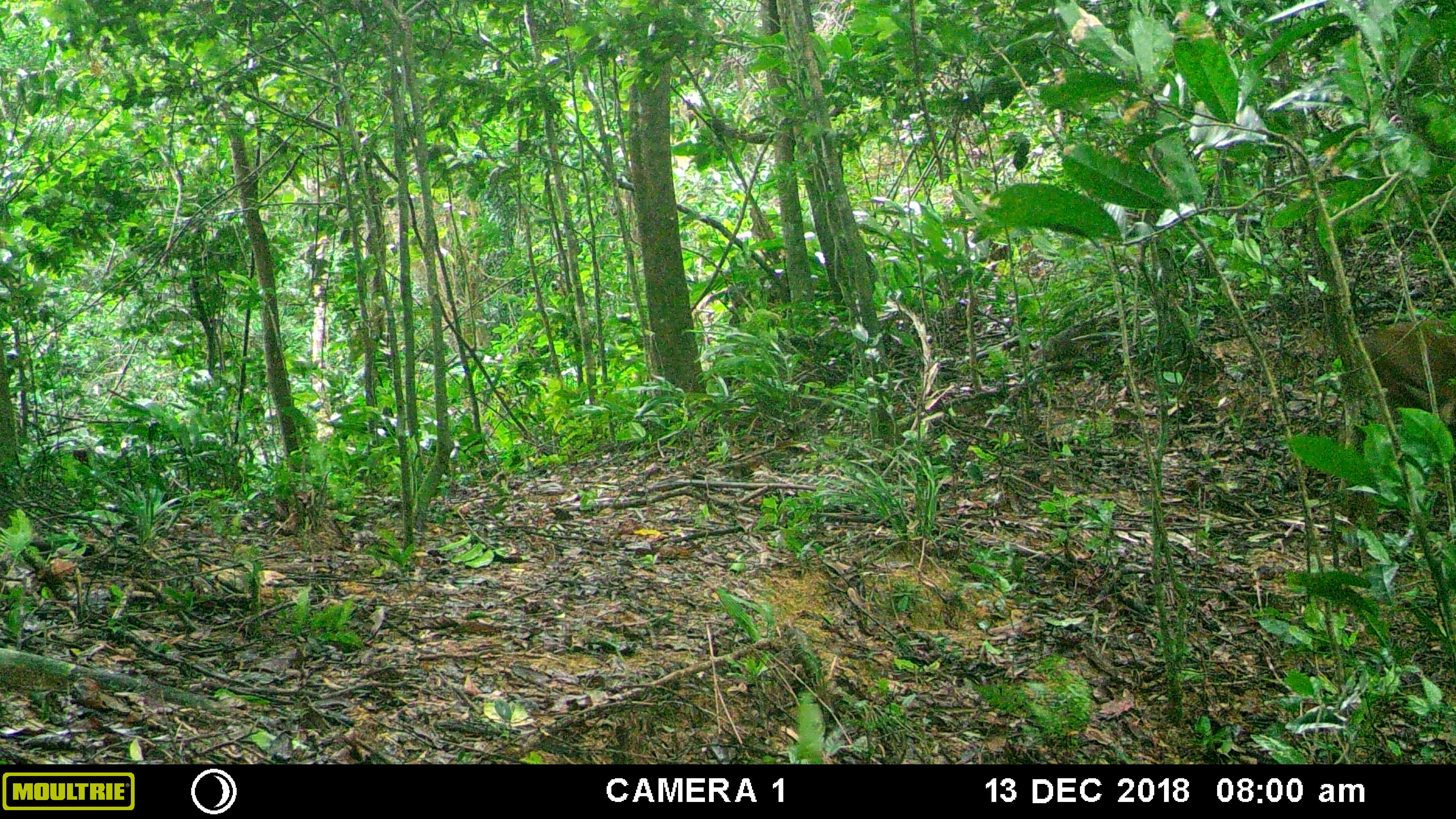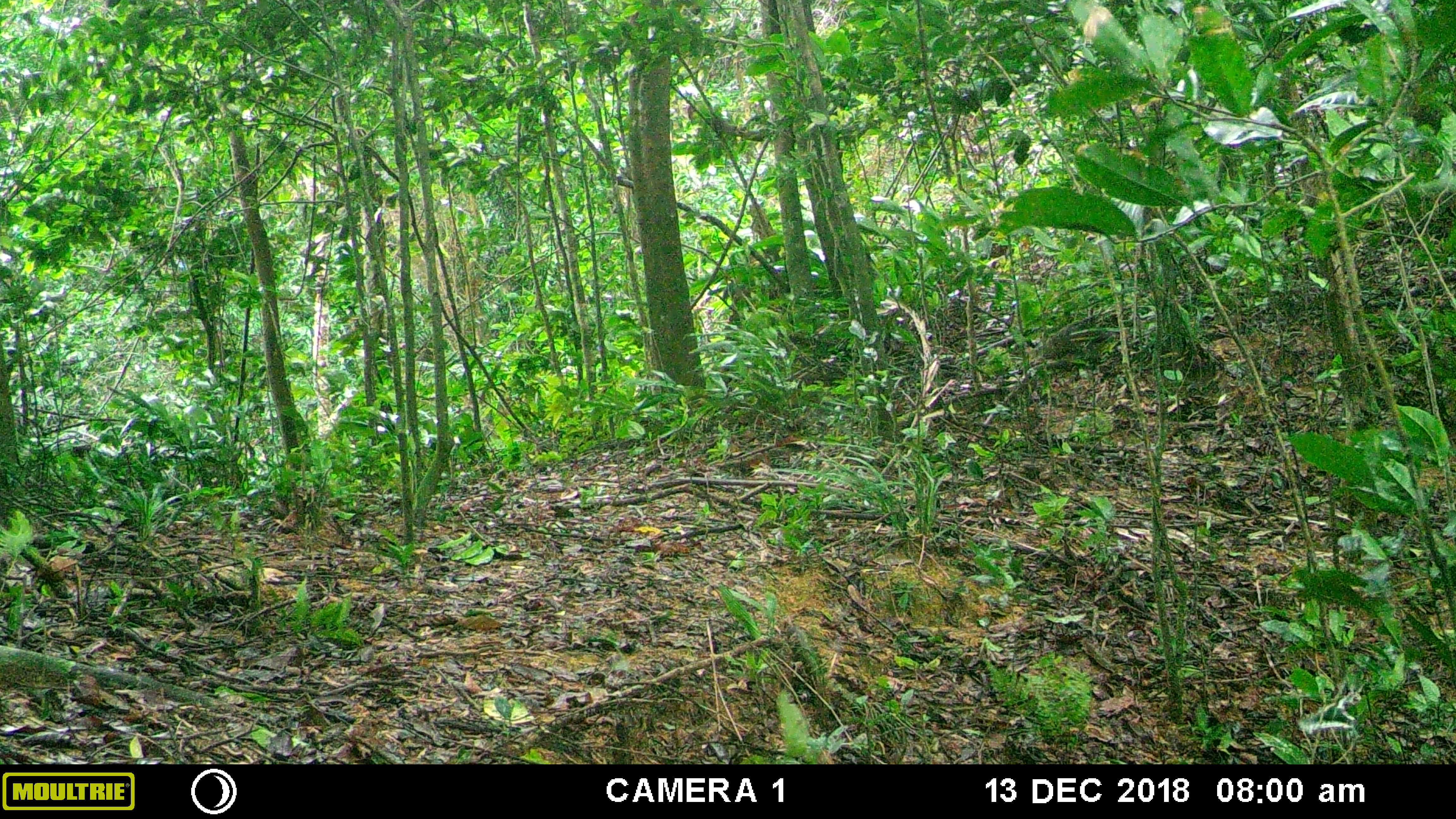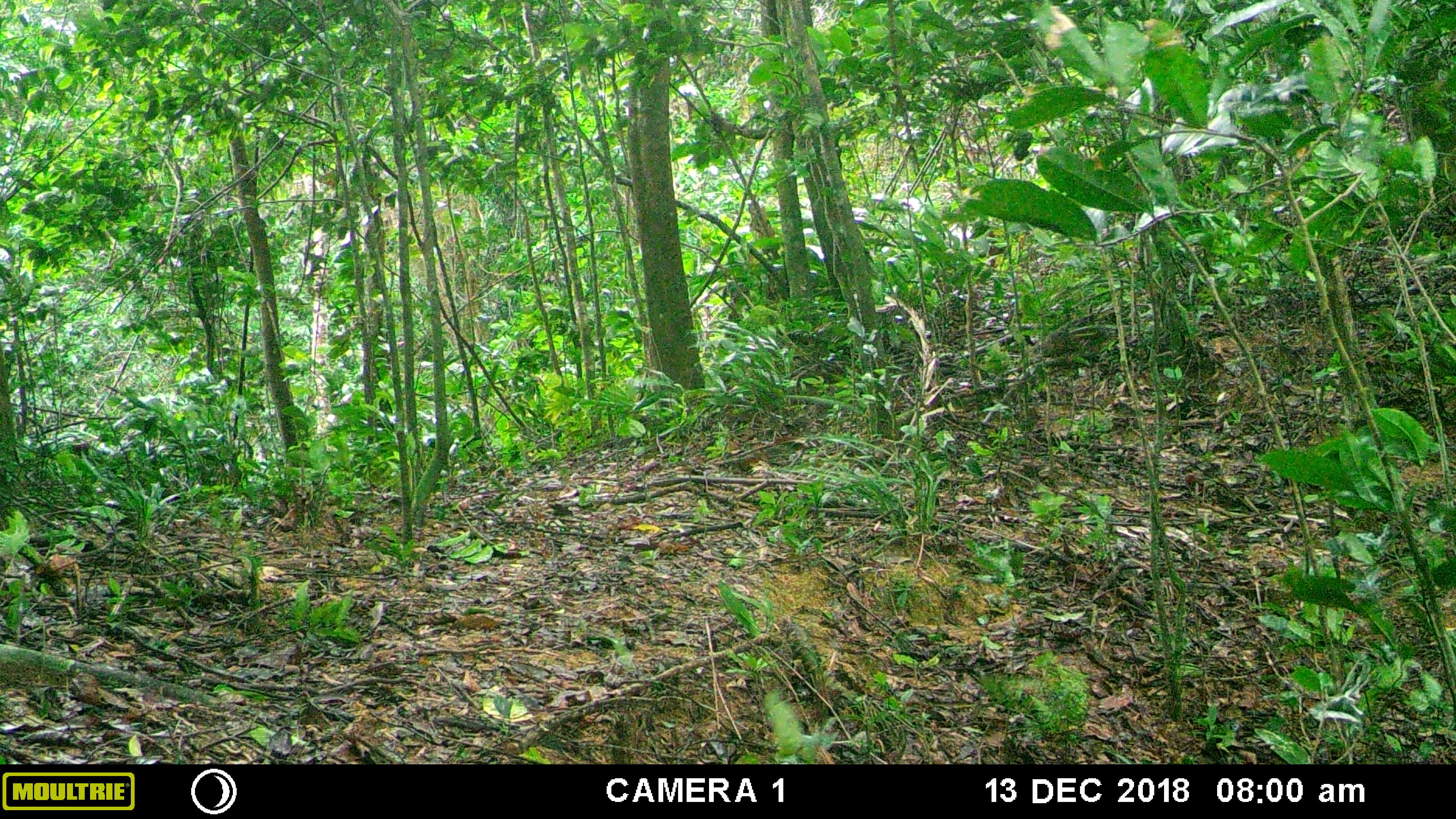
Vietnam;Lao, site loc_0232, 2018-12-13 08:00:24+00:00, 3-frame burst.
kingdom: Animalia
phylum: Chordata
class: Mammalia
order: Artiodactyla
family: Cervidae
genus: Muntiacus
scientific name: Muntiacus vuquangensis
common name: large-antlered muntjac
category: large antlered muntjac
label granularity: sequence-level